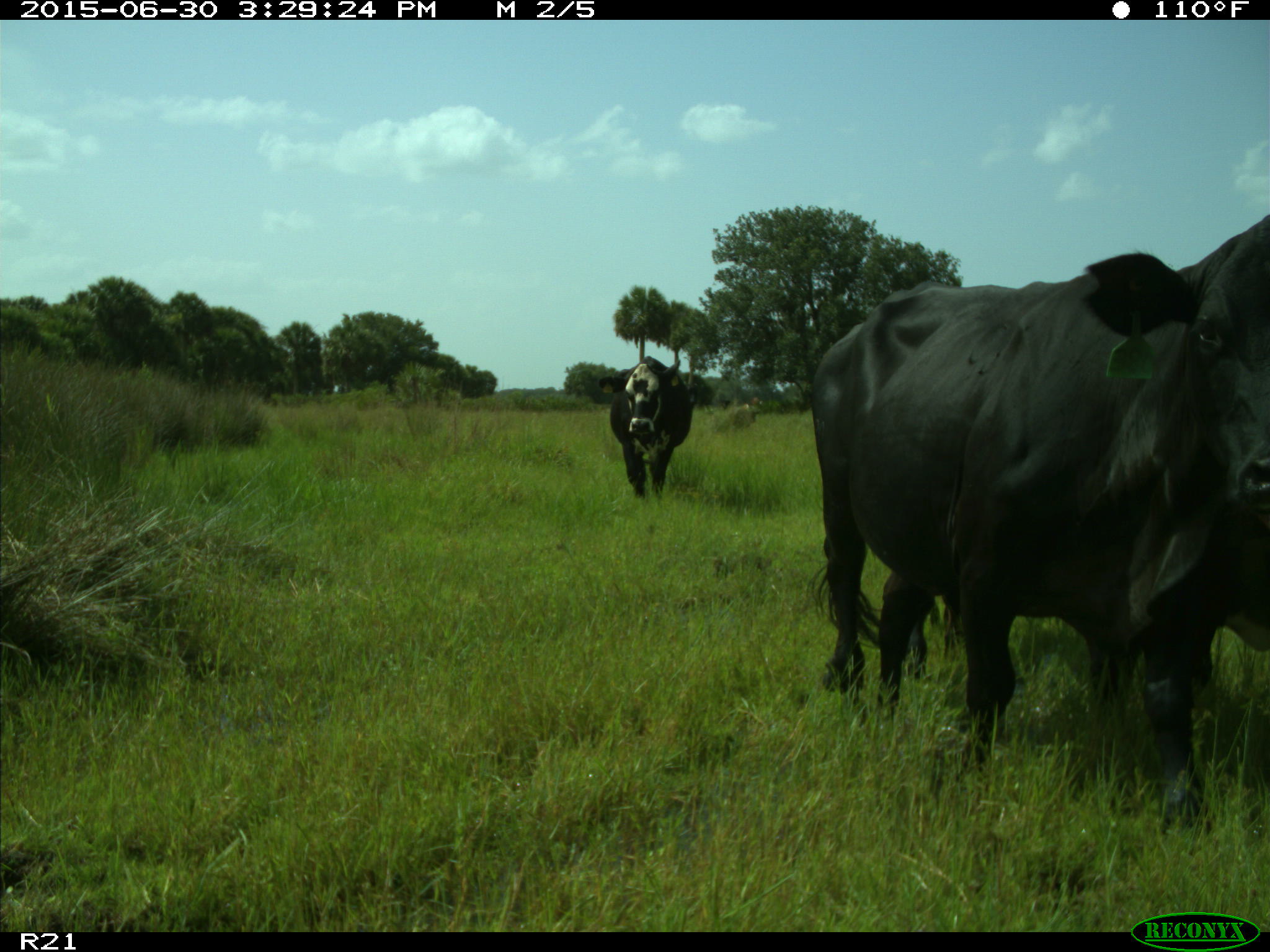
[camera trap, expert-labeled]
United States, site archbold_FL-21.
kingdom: Animalia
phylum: Chordata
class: Mammalia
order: Artiodactyla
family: Bovidae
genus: Bos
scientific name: Bos taurus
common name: domestic cow